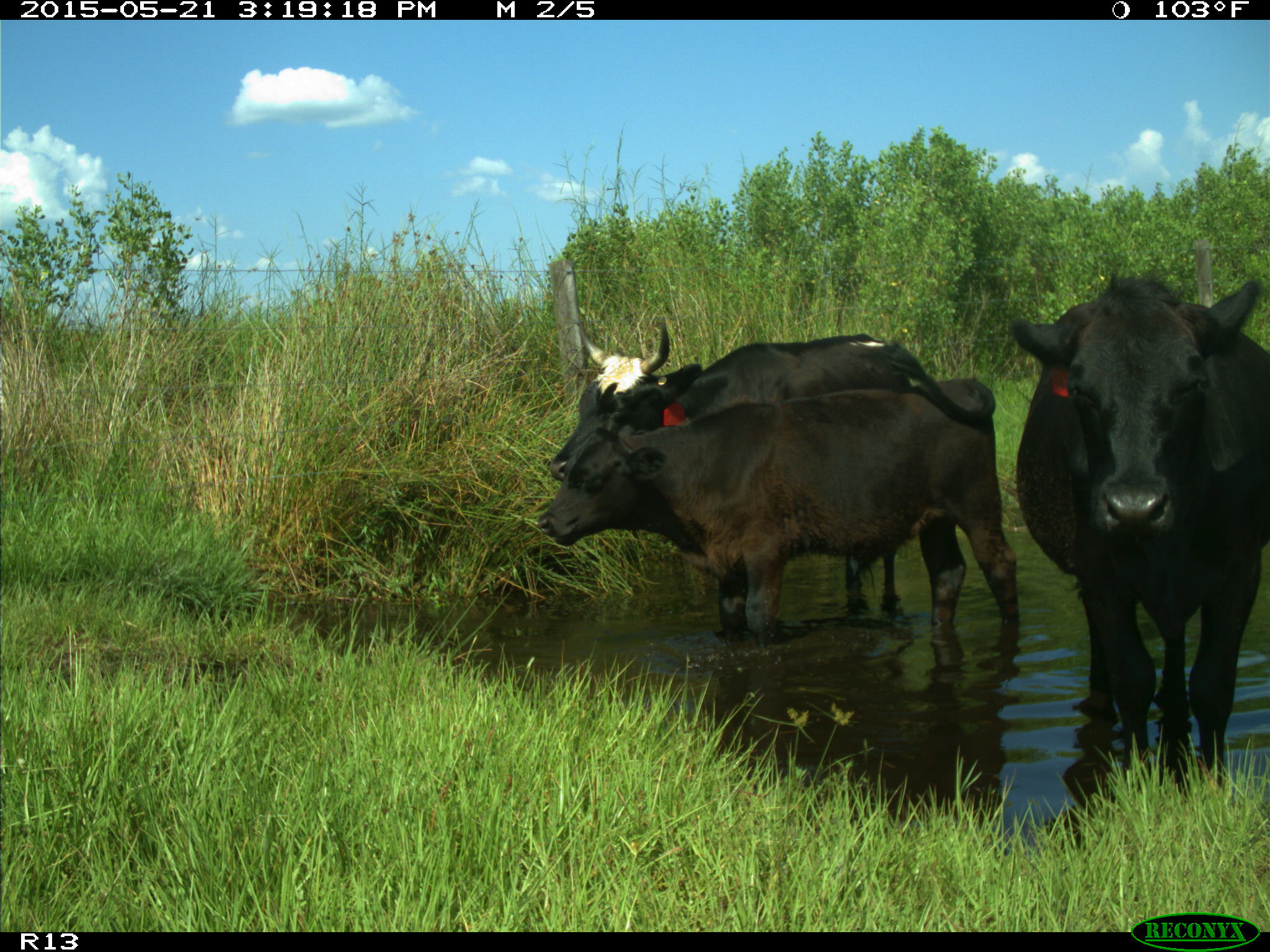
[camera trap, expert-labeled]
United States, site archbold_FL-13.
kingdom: Animalia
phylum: Chordata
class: Mammalia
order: Artiodactyla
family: Bovidae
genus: Bos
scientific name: Bos taurus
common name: domestic cow